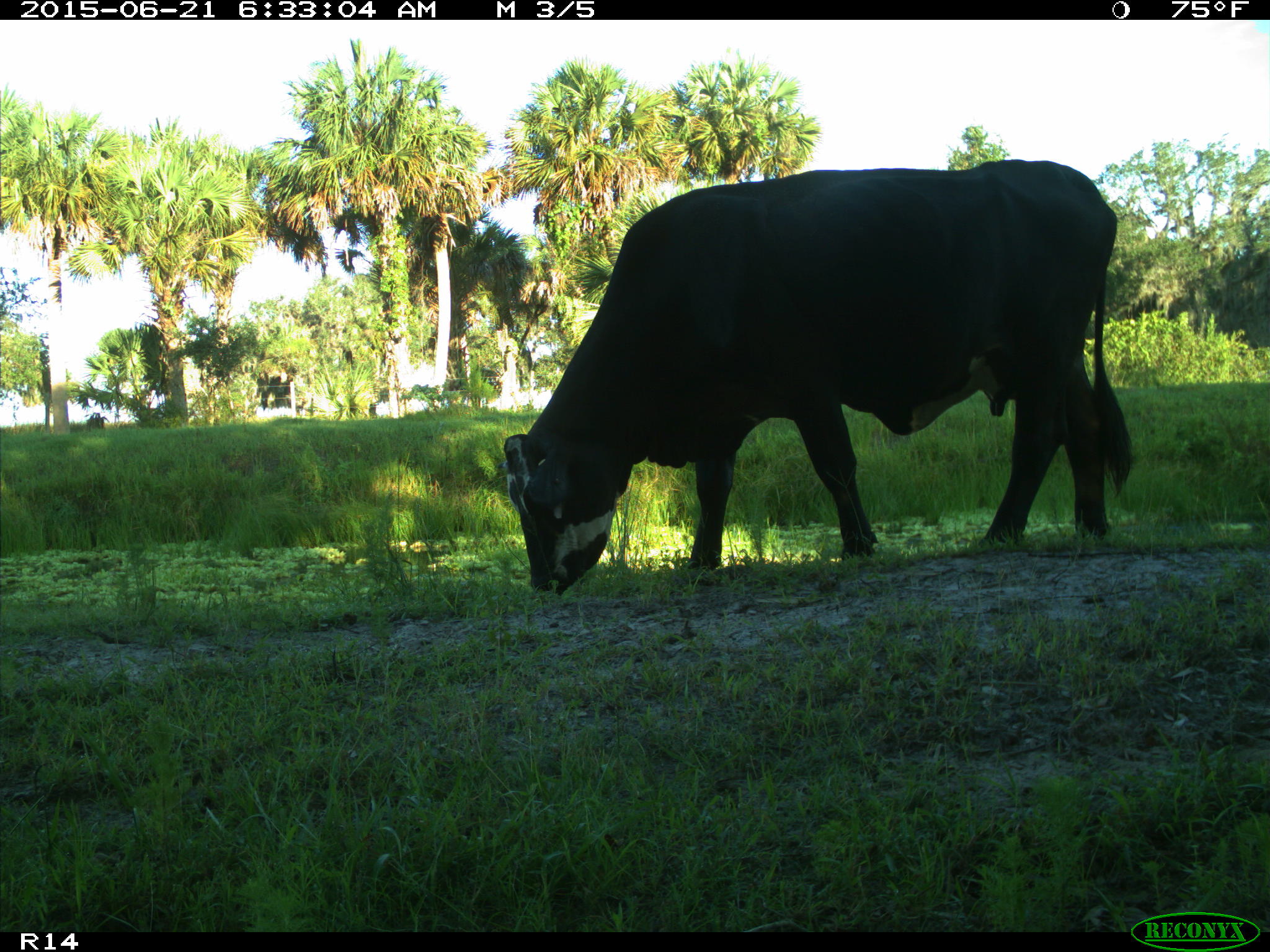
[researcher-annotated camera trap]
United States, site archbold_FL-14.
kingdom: Animalia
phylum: Chordata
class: Mammalia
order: Artiodactyla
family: Bovidae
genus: Bos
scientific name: Bos taurus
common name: domestic cow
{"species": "Bos taurus (domestic cow)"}